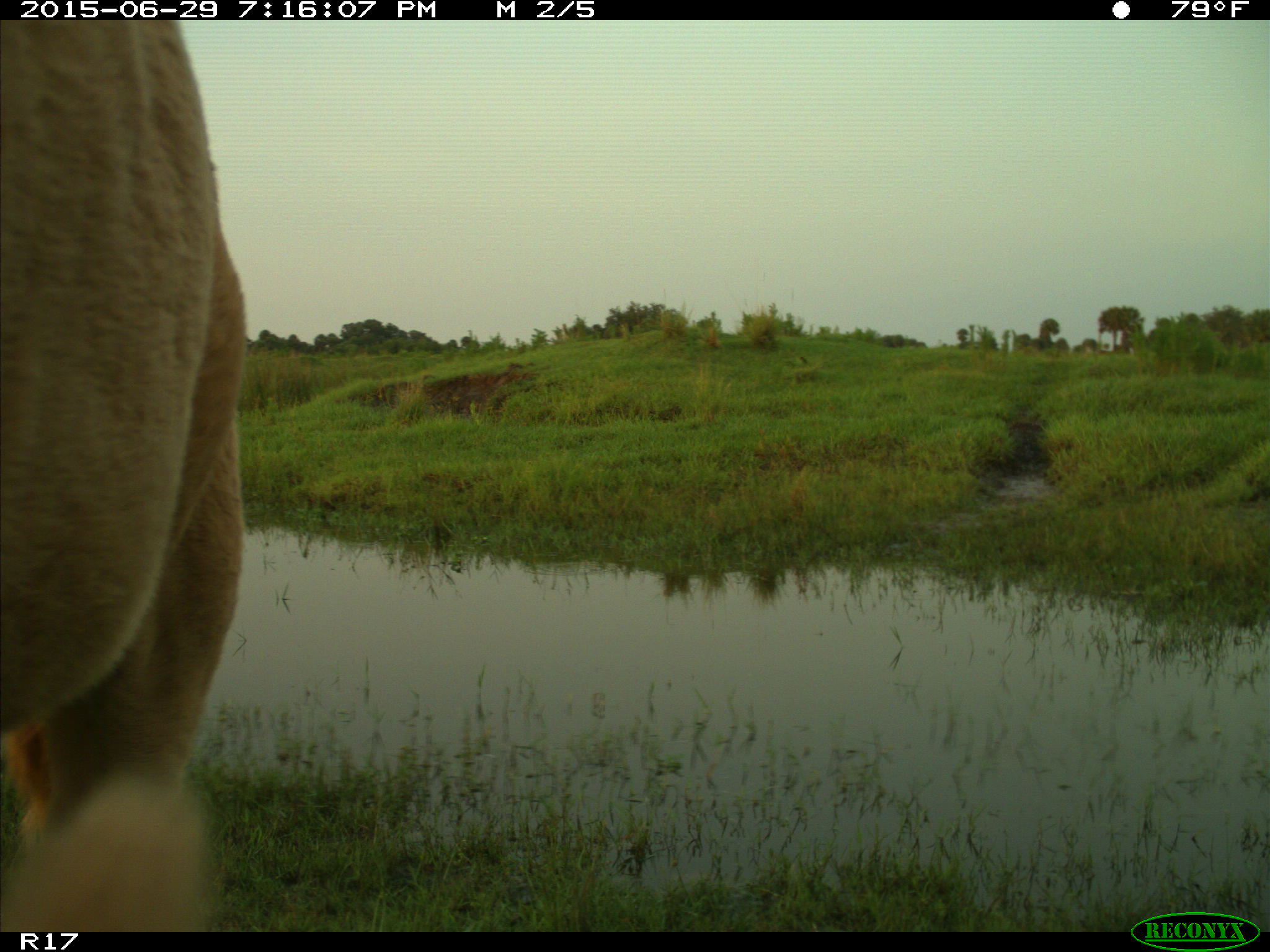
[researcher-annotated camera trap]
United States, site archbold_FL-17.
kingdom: Animalia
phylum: Chordata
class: Mammalia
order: Artiodactyla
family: Bovidae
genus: Bos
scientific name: Bos taurus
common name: domestic cow